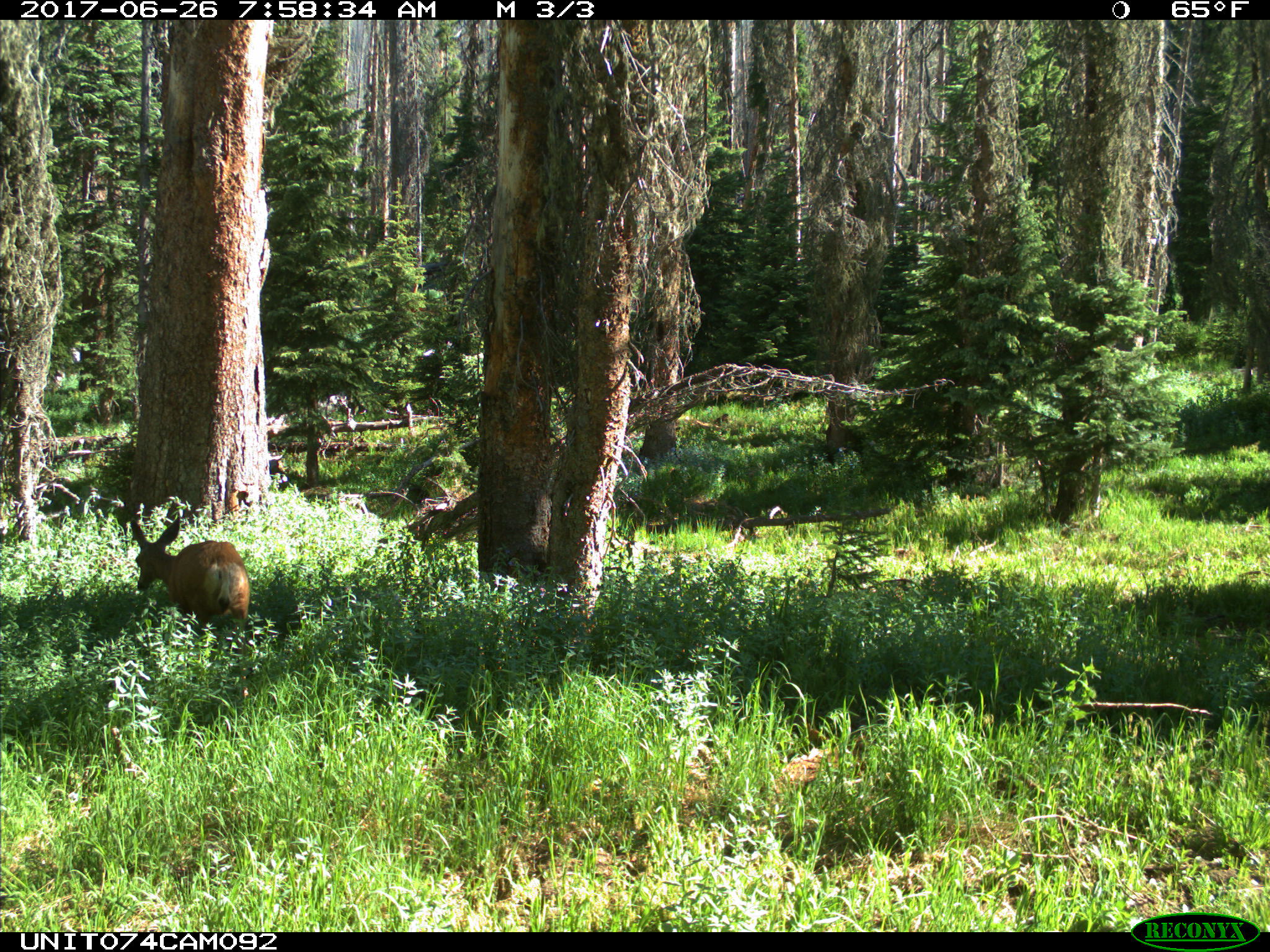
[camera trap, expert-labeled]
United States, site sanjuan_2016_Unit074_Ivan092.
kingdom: Animalia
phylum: Chordata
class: Mammalia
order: Artiodactyla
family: Cervidae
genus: Odocoileus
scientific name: Odocoileus hemionus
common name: mule deer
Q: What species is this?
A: Odocoileus hemionus (mule deer).